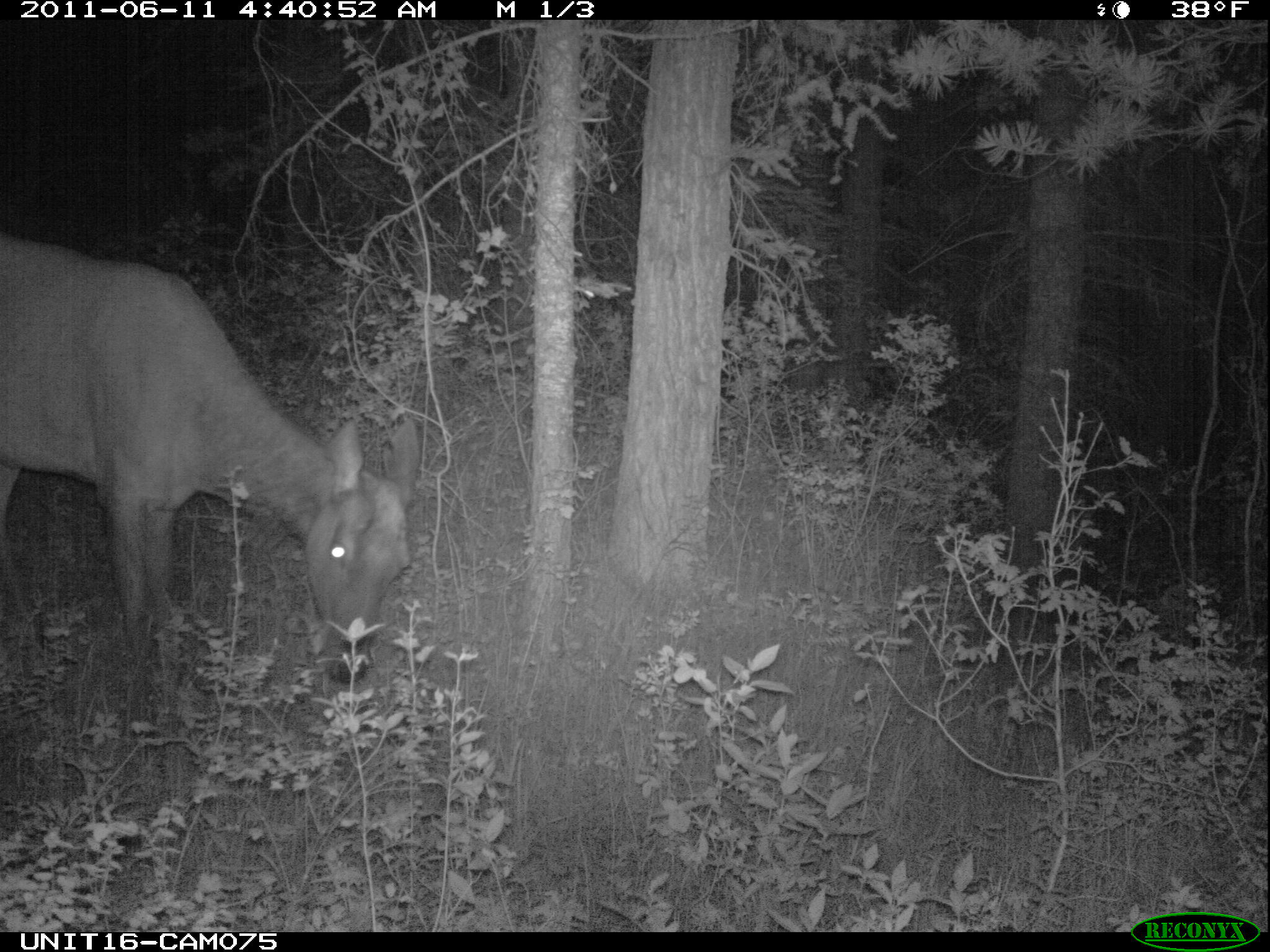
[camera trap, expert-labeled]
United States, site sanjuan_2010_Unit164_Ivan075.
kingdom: Animalia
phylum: Chordata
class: Mammalia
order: Artiodactyla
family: Cervidae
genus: Cervus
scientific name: Cervus elaphus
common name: red deer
Cervus elaphus (red deer).